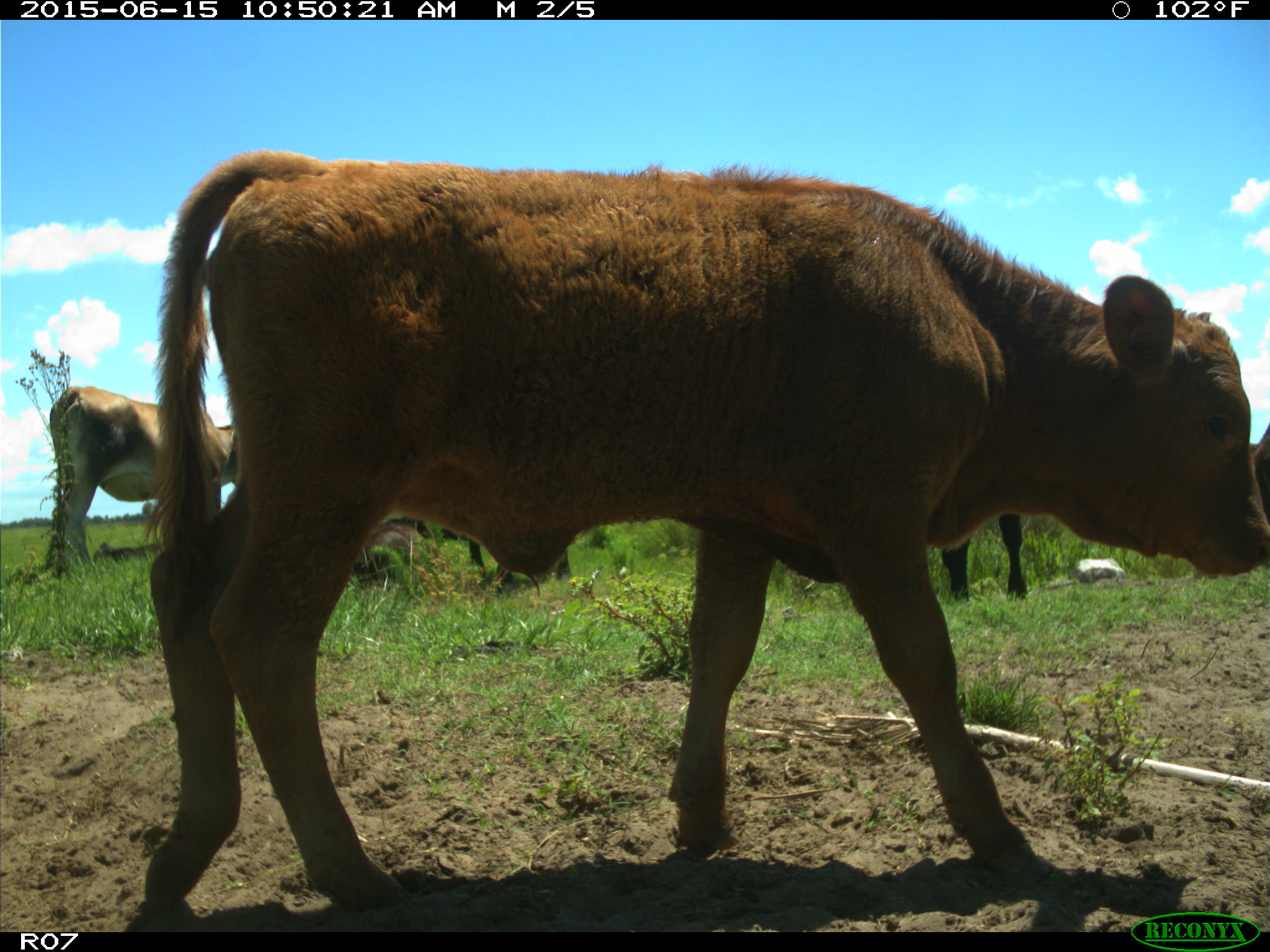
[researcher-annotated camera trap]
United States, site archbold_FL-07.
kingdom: Animalia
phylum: Chordata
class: Mammalia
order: Artiodactyla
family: Bovidae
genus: Bos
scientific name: Bos taurus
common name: domestic cow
Bos taurus (domestic cow).